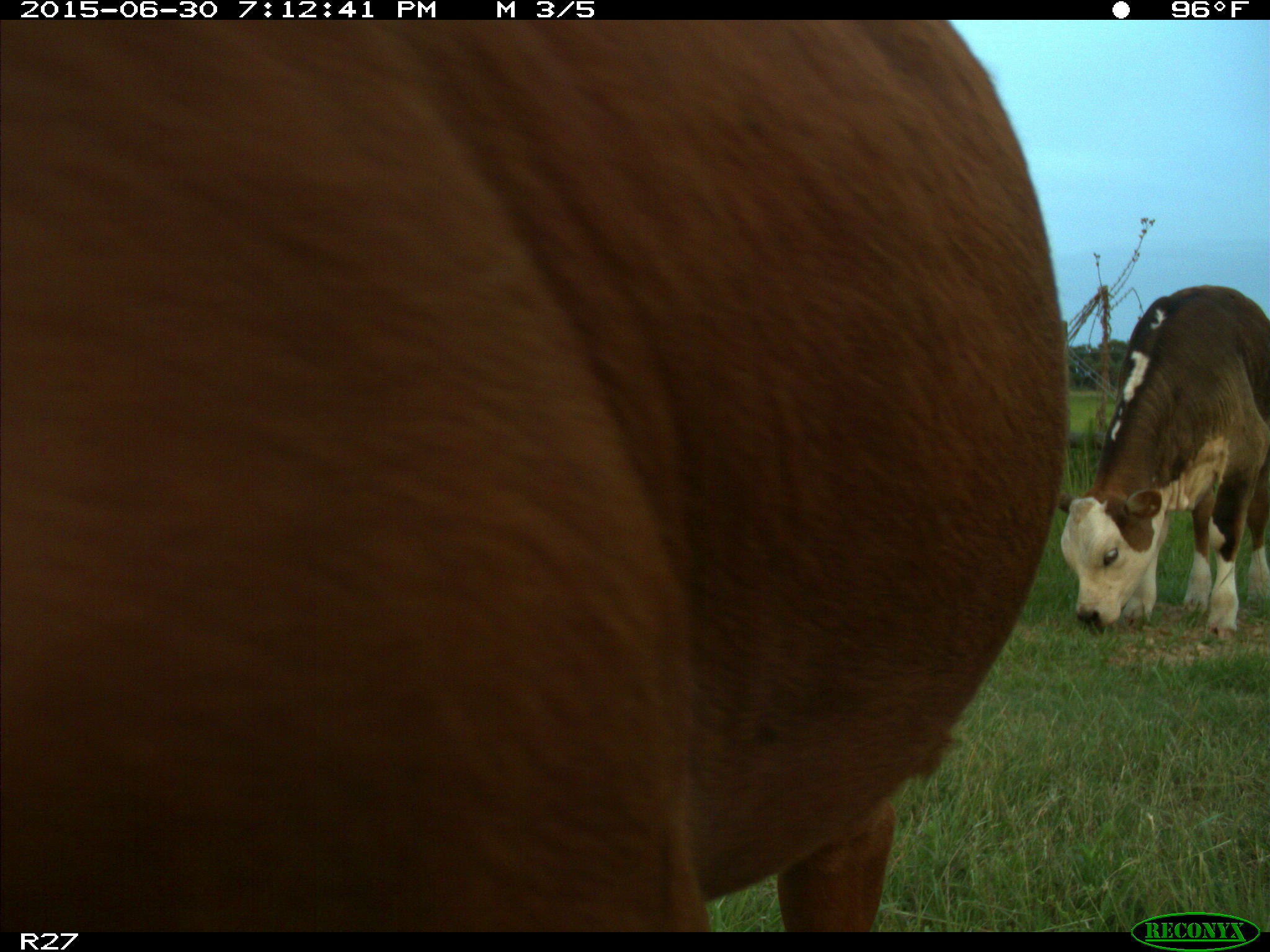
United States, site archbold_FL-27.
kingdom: Animalia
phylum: Chordata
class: Mammalia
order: Artiodactyla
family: Bovidae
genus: Bos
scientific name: Bos taurus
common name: domestic cow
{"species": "Bos taurus (domestic cow)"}